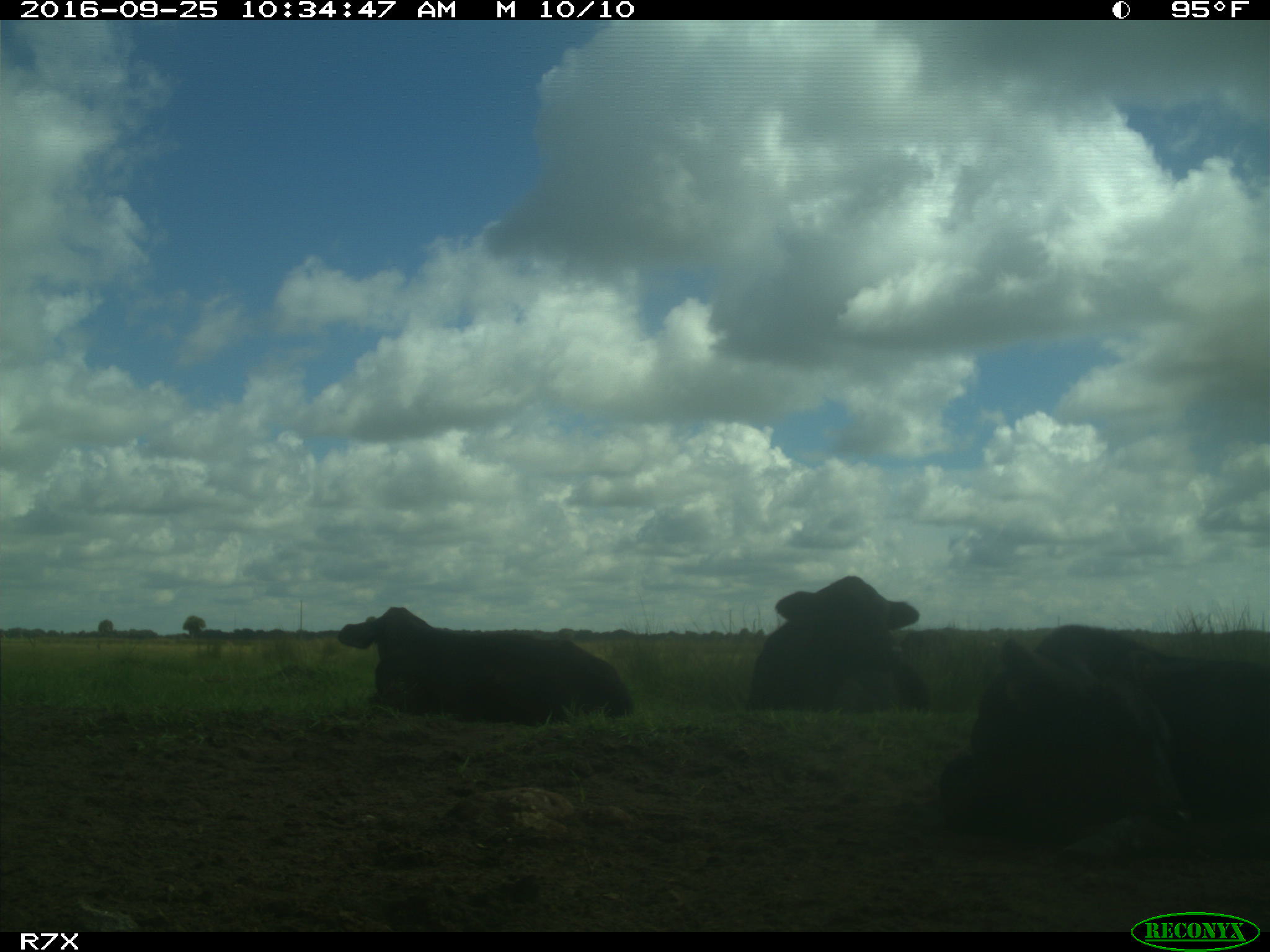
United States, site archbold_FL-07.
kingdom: Animalia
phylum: Chordata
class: Mammalia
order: Artiodactyla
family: Bovidae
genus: Bos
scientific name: Bos taurus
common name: domestic cow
Bos taurus (domestic cow).